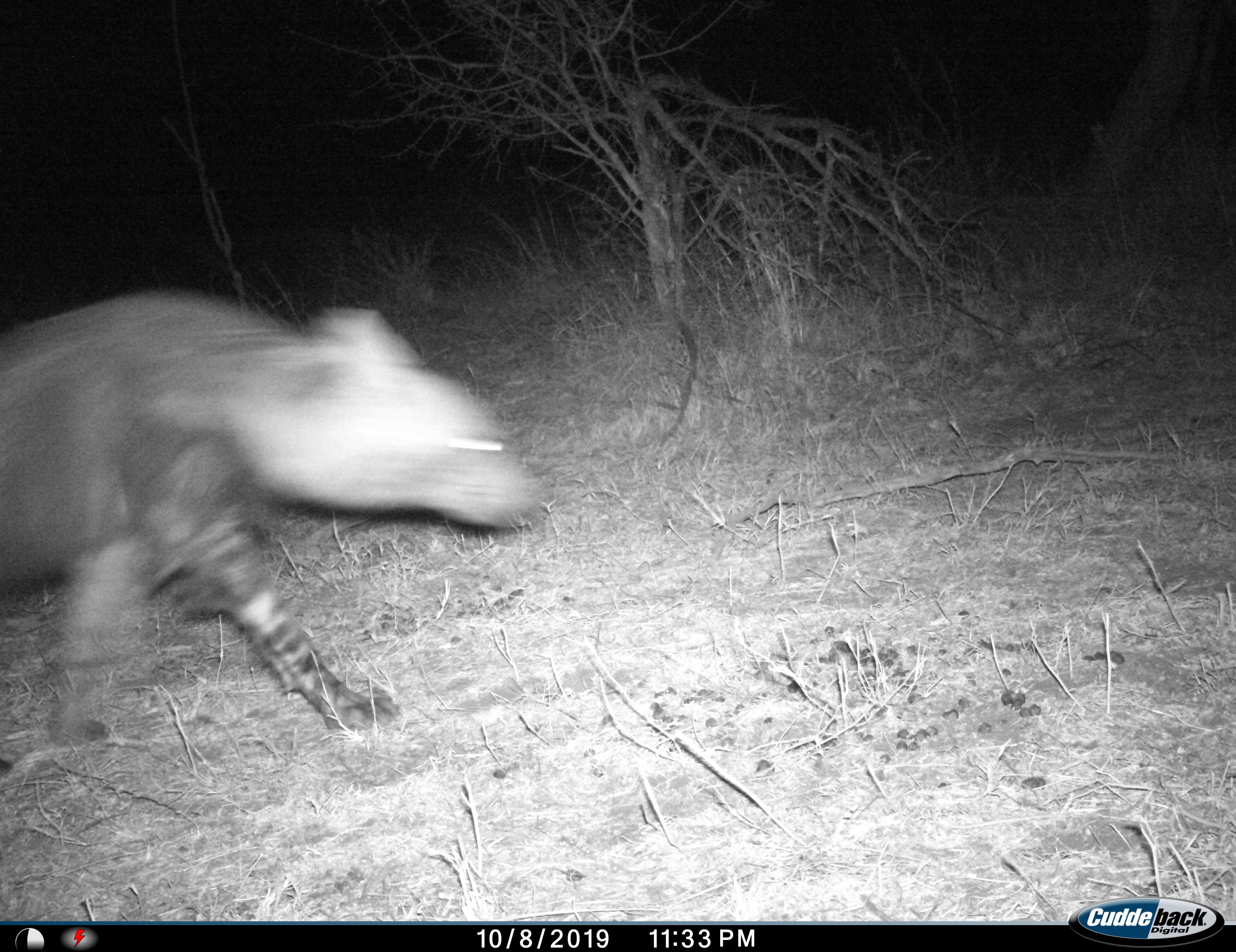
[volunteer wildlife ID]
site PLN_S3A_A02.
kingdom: Animalia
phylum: Chordata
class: Mammalia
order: Carnivora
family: Hyaenidae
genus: Parahyaena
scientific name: Parahyaena brunnea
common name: brown hyena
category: hyenabrown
Hyenabrown (brown hyena) (Parahyaena brunnea), count 1. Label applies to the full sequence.